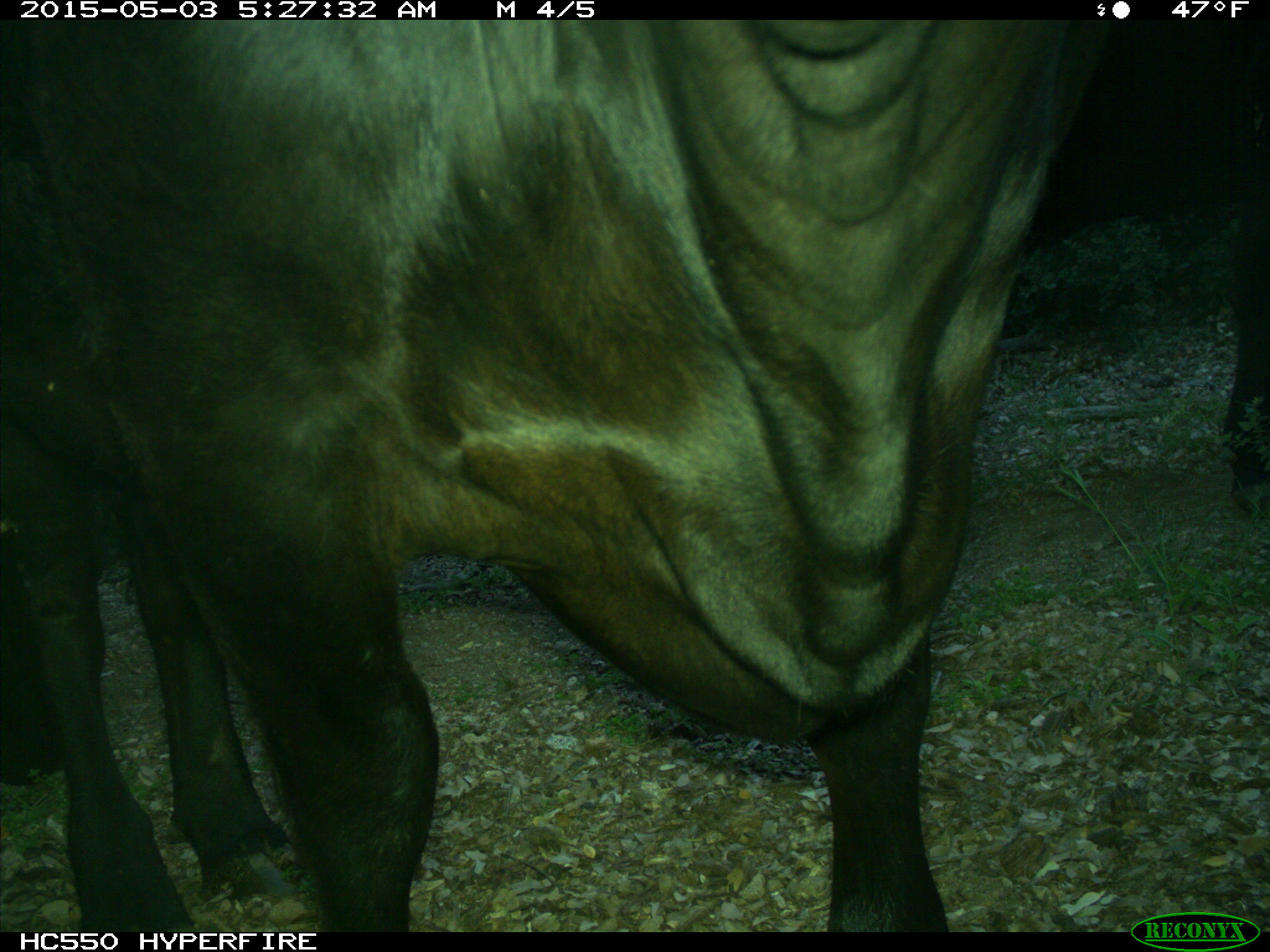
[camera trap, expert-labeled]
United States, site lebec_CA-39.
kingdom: Animalia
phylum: Chordata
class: Mammalia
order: Artiodactyla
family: Bovidae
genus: Bos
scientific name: Bos taurus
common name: domestic cow